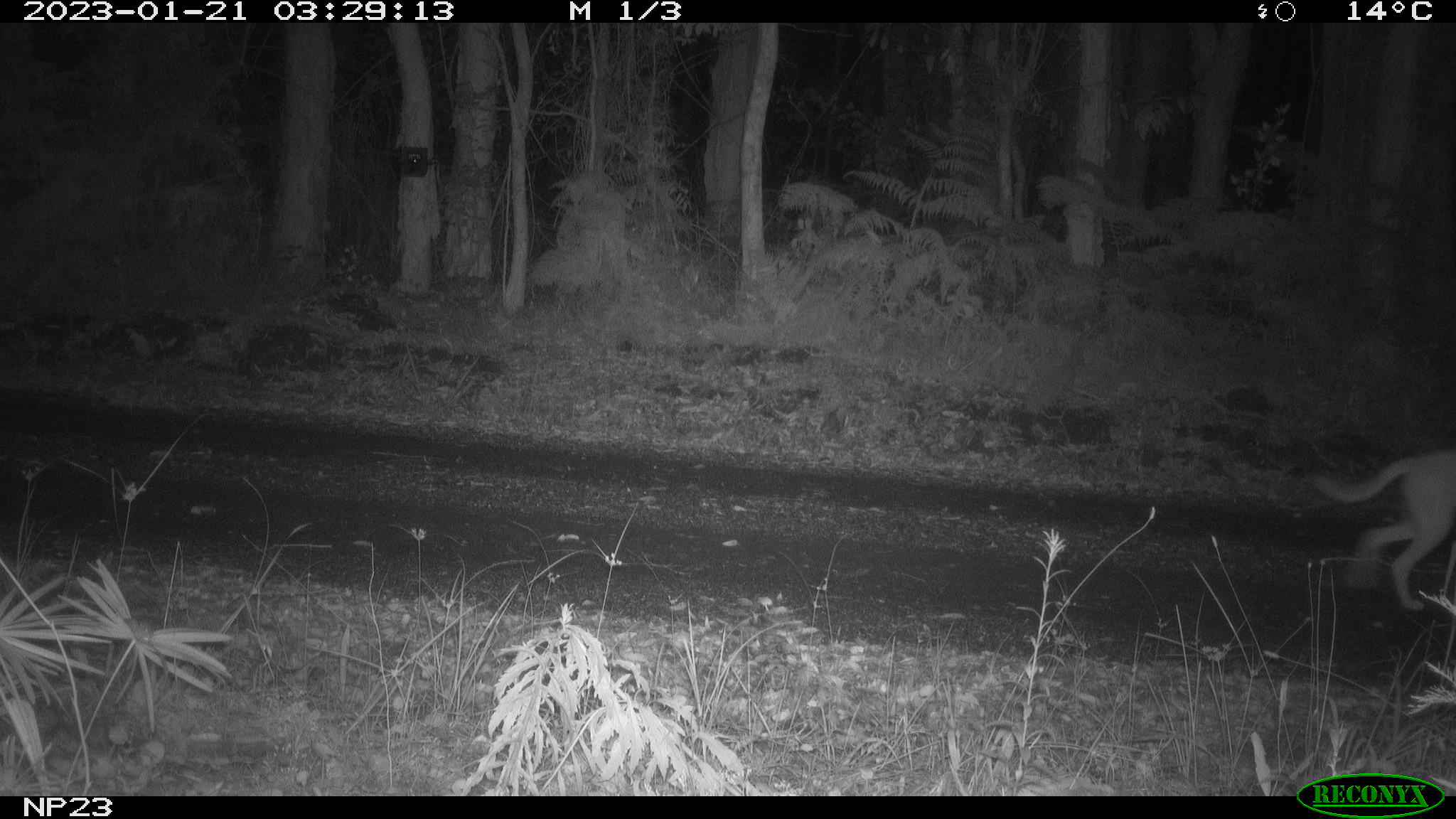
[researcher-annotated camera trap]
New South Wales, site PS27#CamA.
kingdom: Animalia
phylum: Chordata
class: Mammalia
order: Carnivora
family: Canidae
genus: Canis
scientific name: Canis familiaris dingo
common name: dingo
Dingo (Canis familiaris dingo).